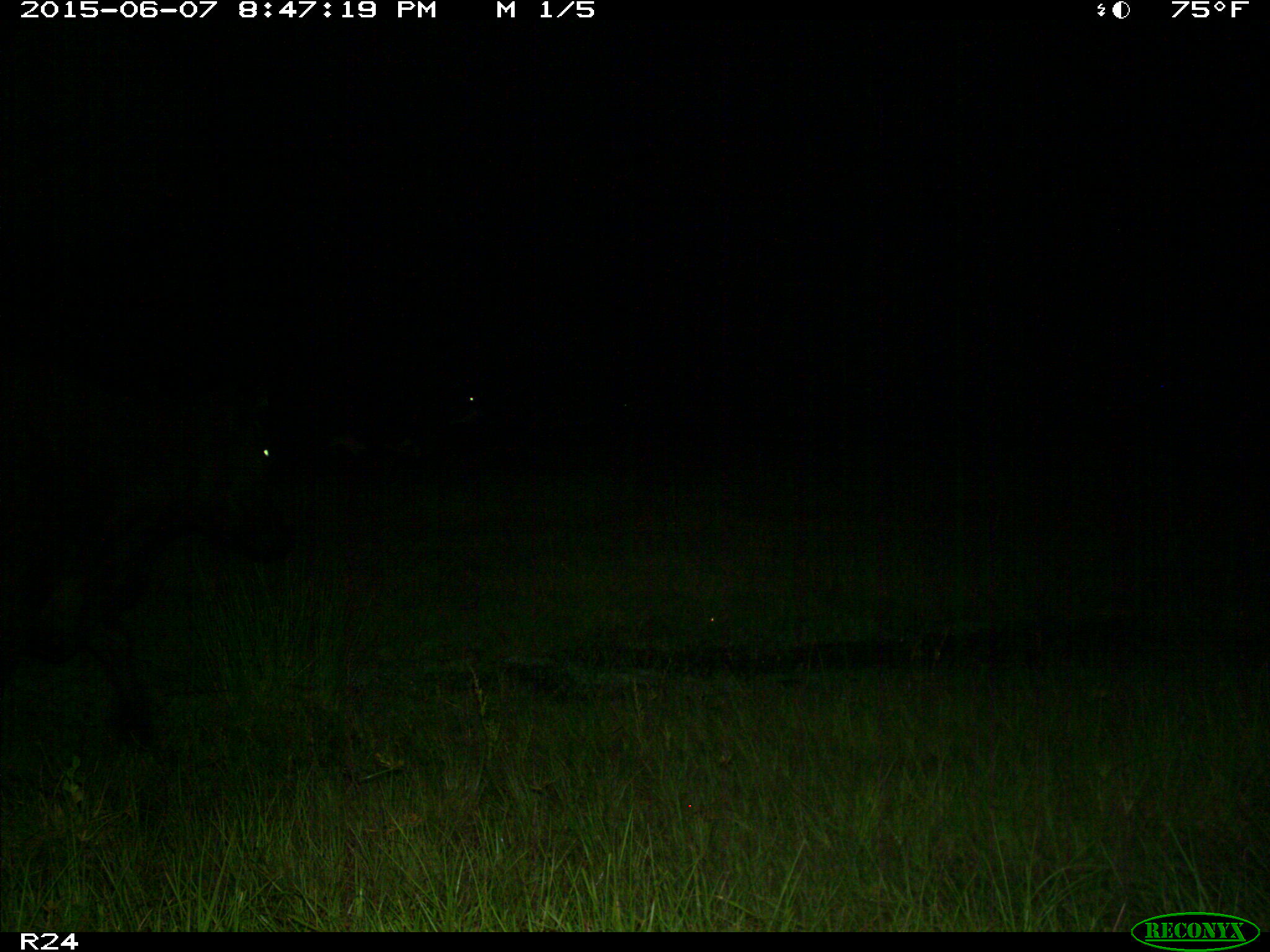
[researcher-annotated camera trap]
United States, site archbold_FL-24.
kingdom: Animalia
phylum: Chordata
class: Mammalia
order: Artiodactyla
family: Bovidae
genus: Bos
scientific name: Bos taurus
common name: domestic cow